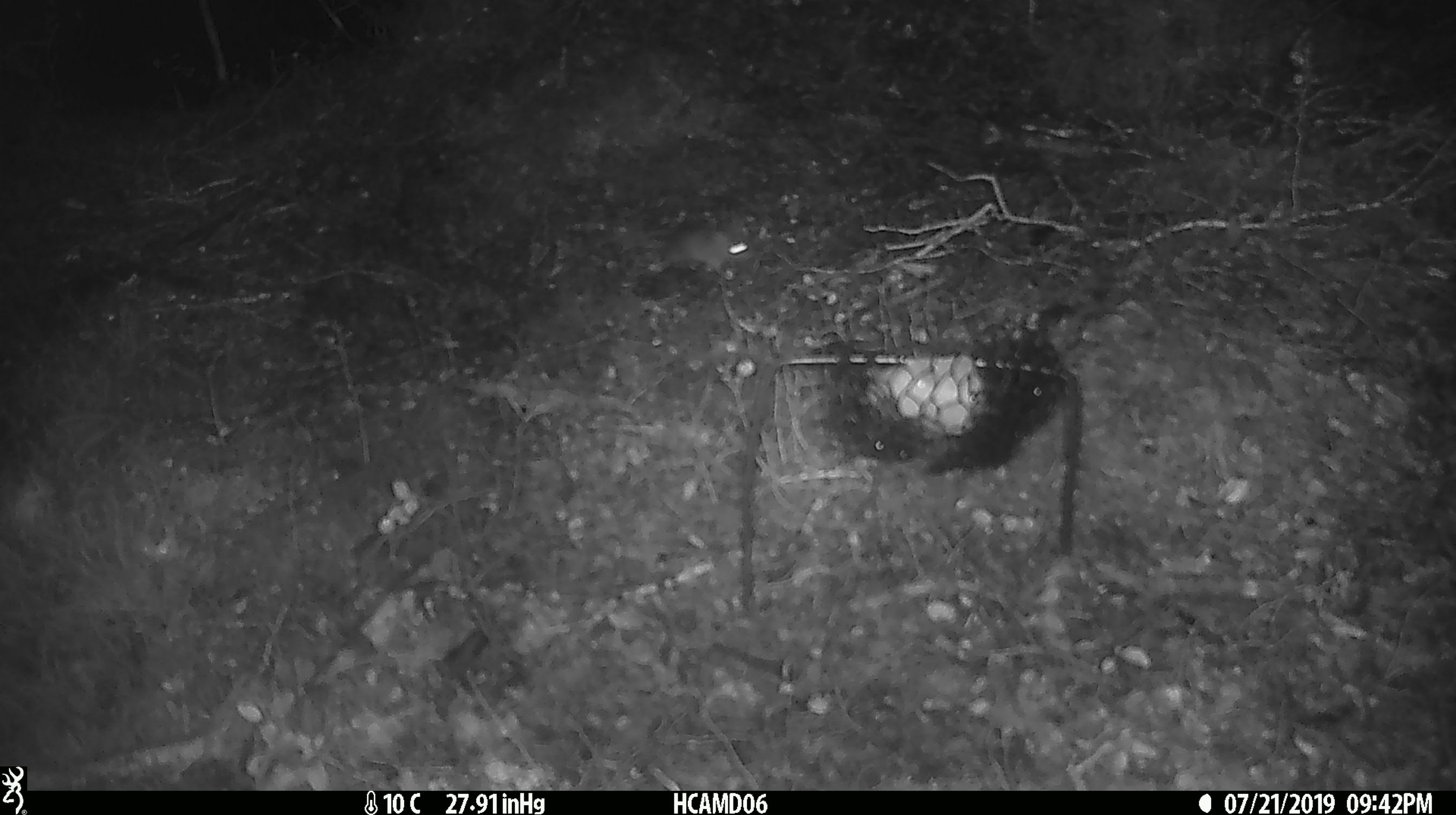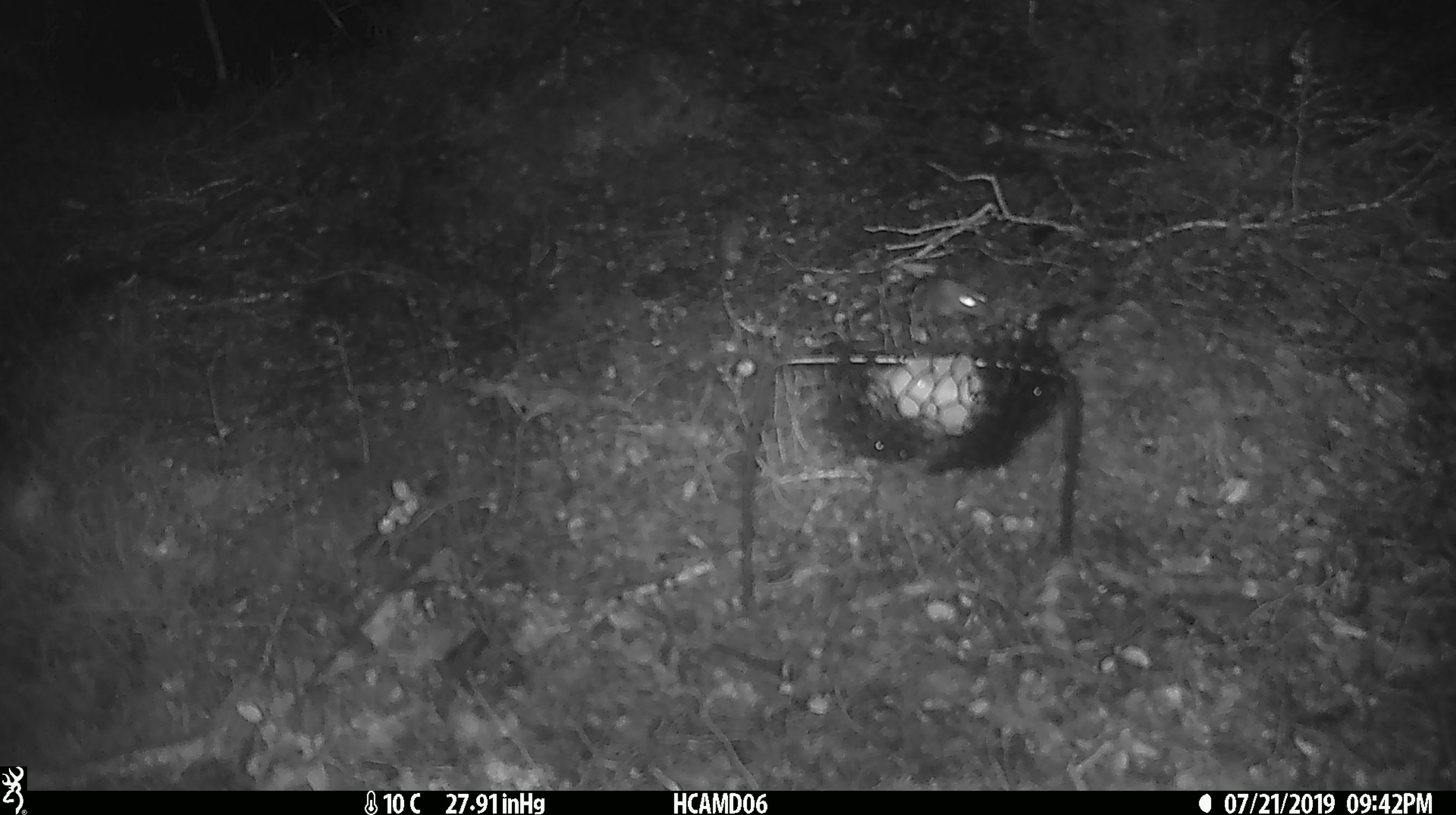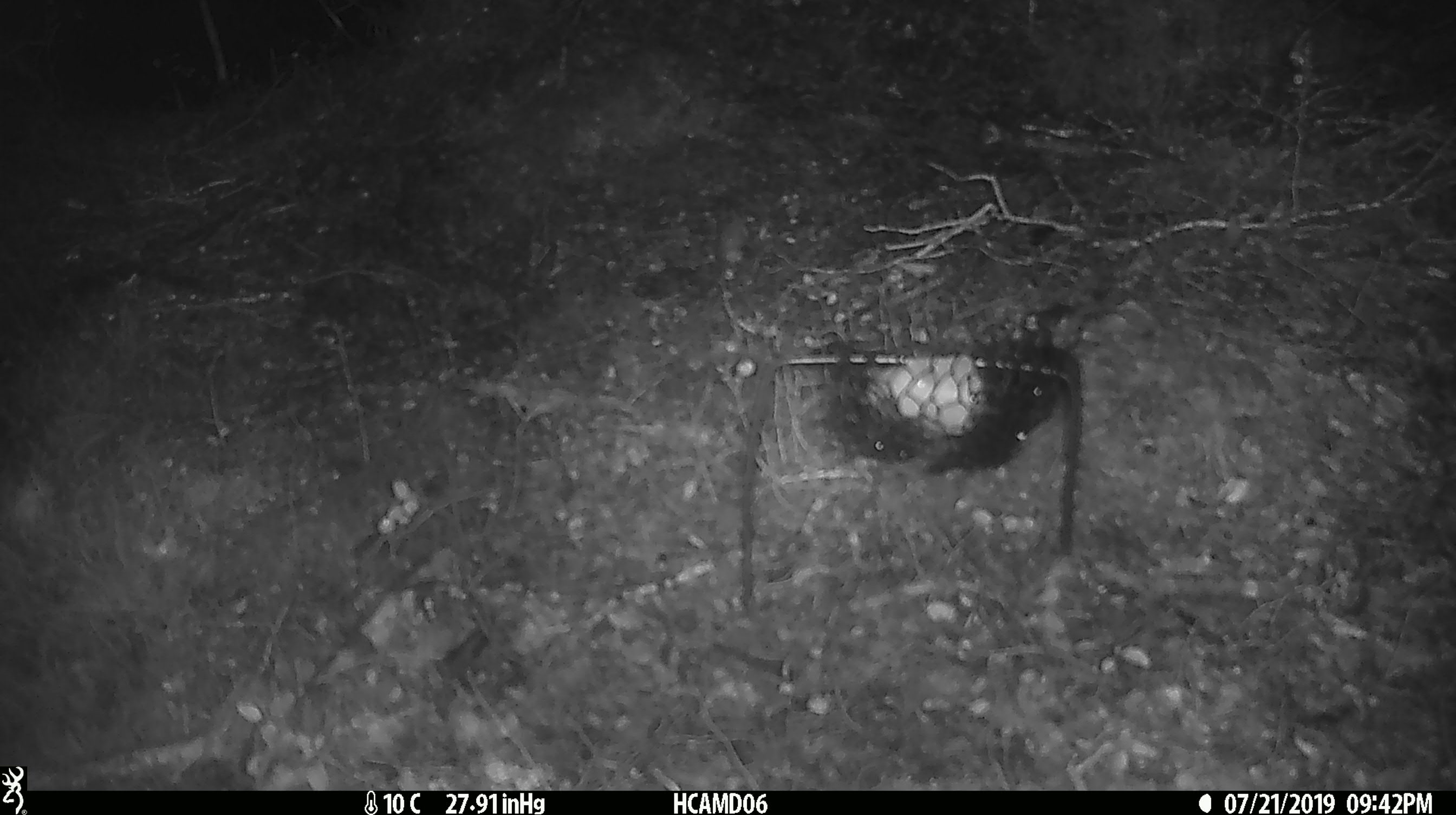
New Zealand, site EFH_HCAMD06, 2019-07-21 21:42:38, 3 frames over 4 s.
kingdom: Animalia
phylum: Chordata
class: Mammalia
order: Rodentia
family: Muridae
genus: Mus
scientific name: Mus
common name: mouse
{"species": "mouse (Mus)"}